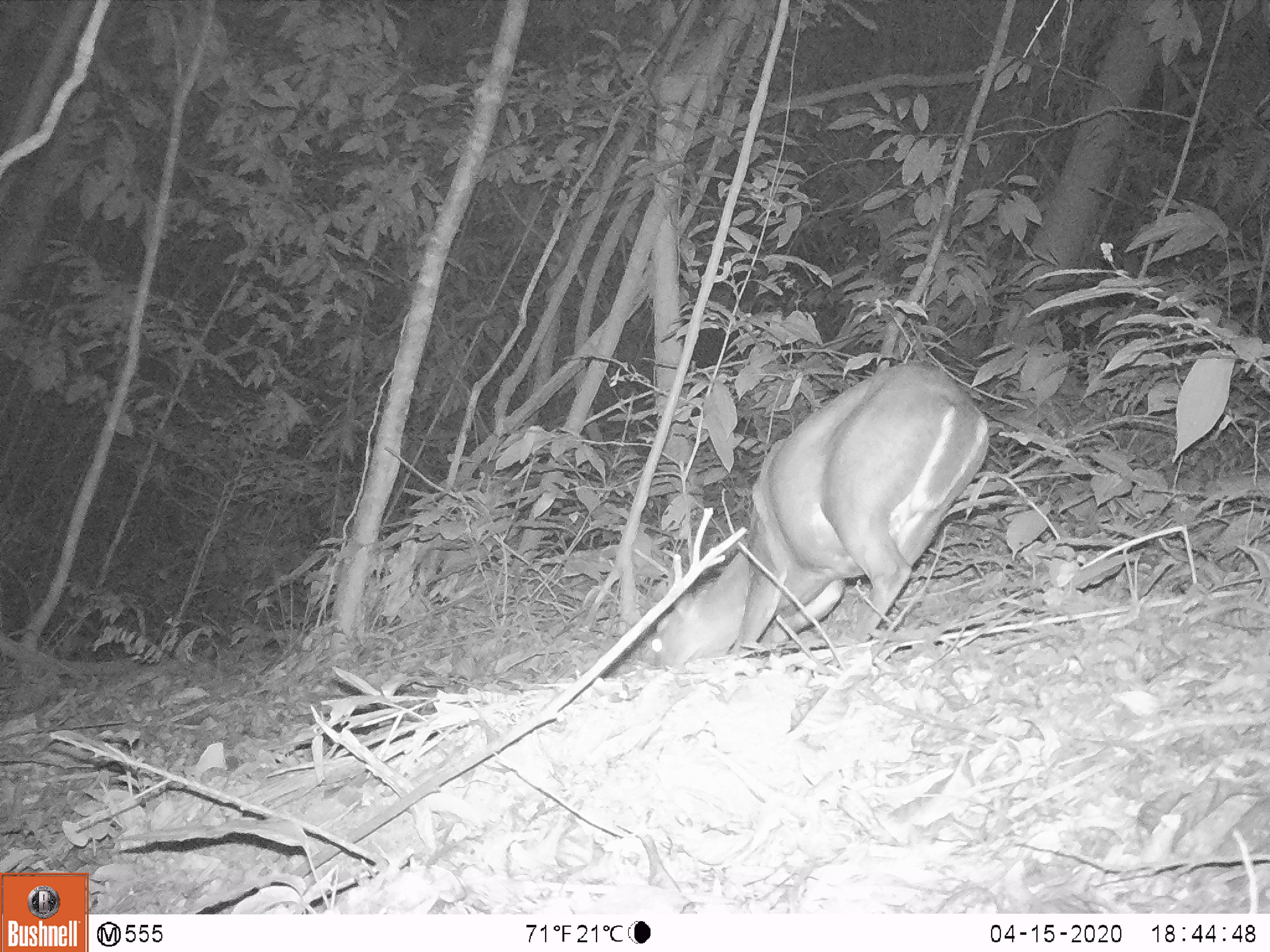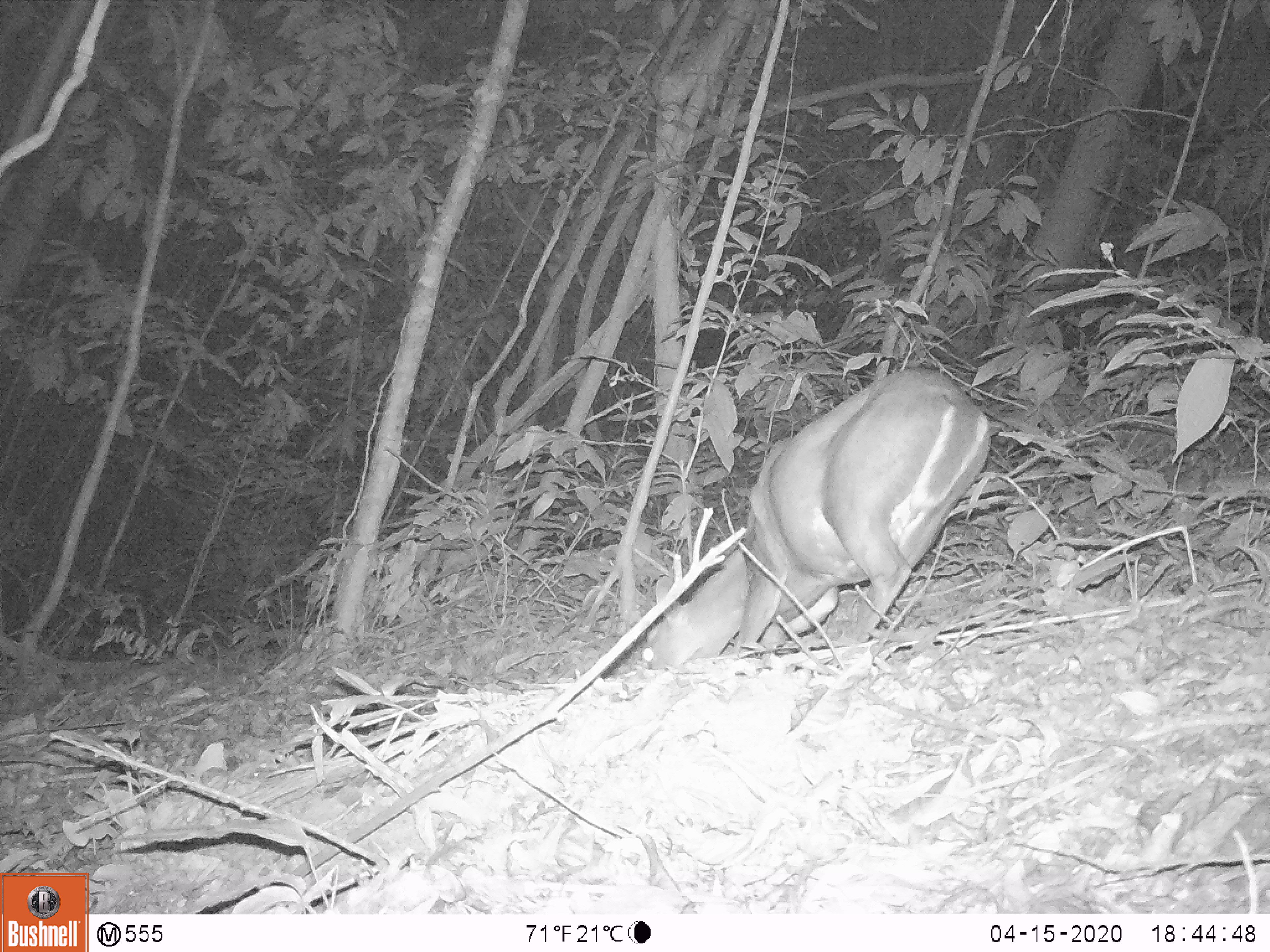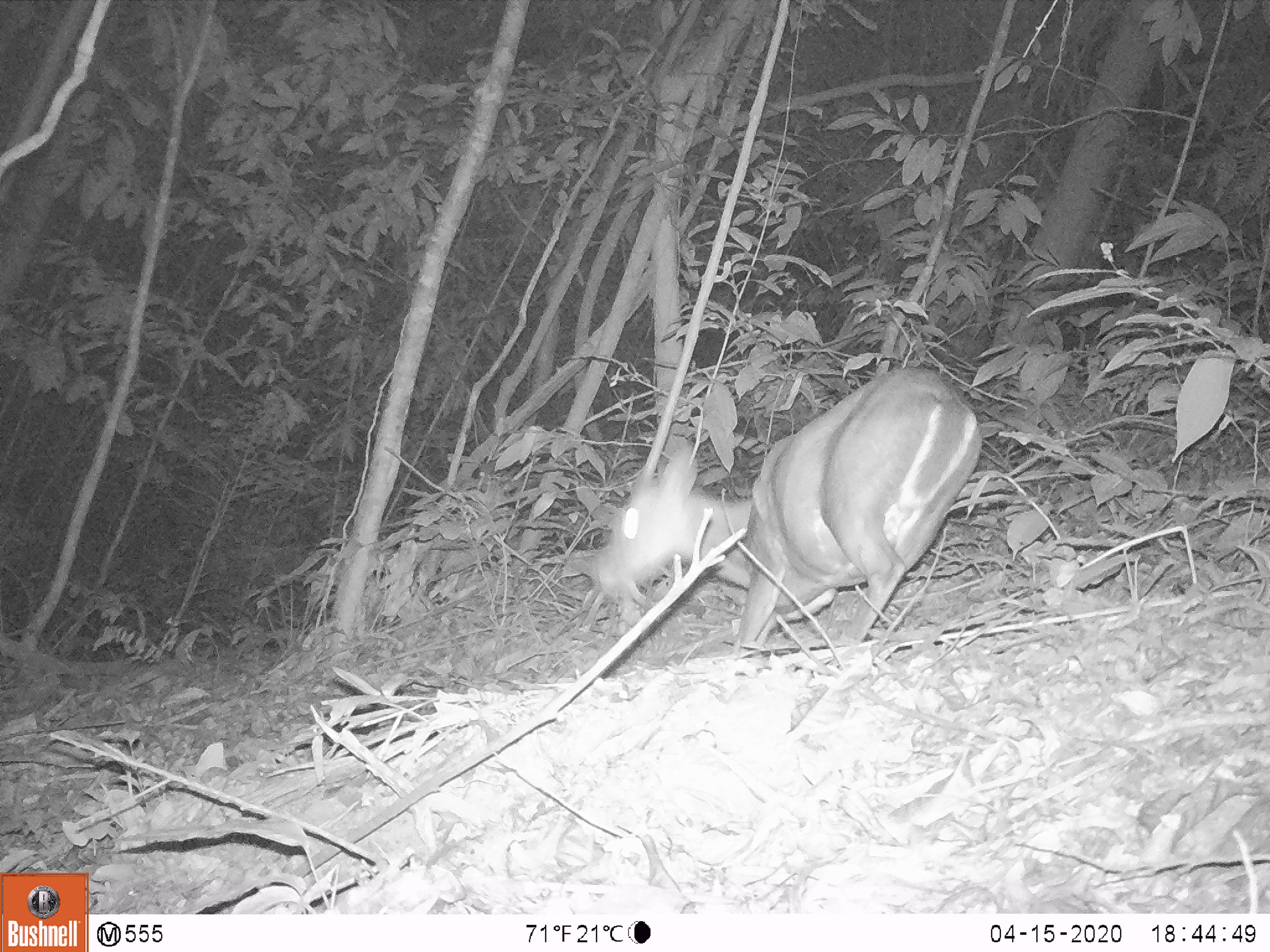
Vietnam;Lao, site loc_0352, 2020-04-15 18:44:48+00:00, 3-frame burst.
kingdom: Animalia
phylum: Chordata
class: Mammalia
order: Artiodactyla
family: Cervidae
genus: Muntiacus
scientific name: Muntiacus rooseveltorum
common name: roosevelt's muntjac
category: roosevelts muntjac group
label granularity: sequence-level